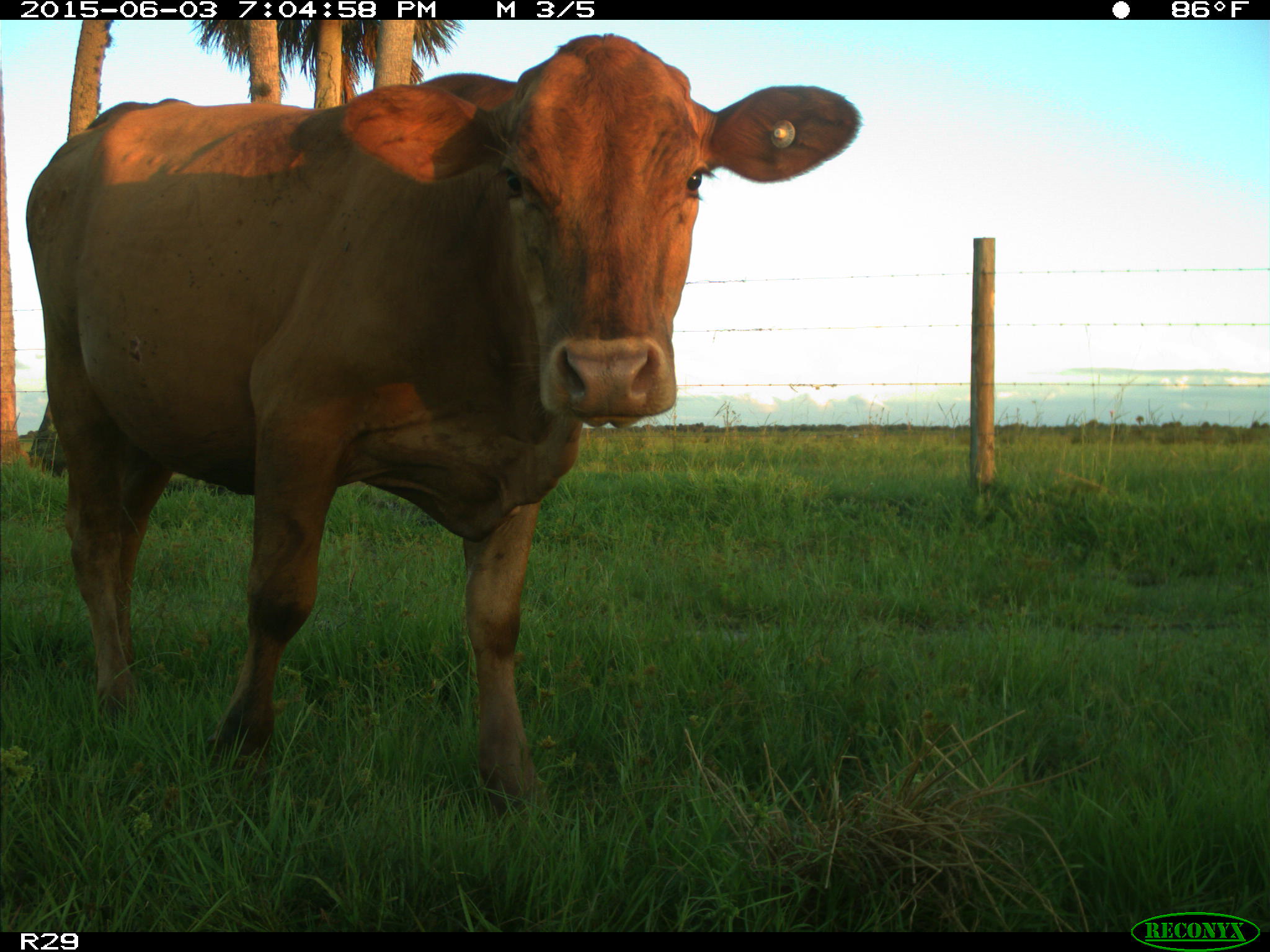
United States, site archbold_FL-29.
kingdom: Animalia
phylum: Chordata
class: Mammalia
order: Artiodactyla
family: Bovidae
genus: Bos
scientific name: Bos taurus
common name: domestic cow